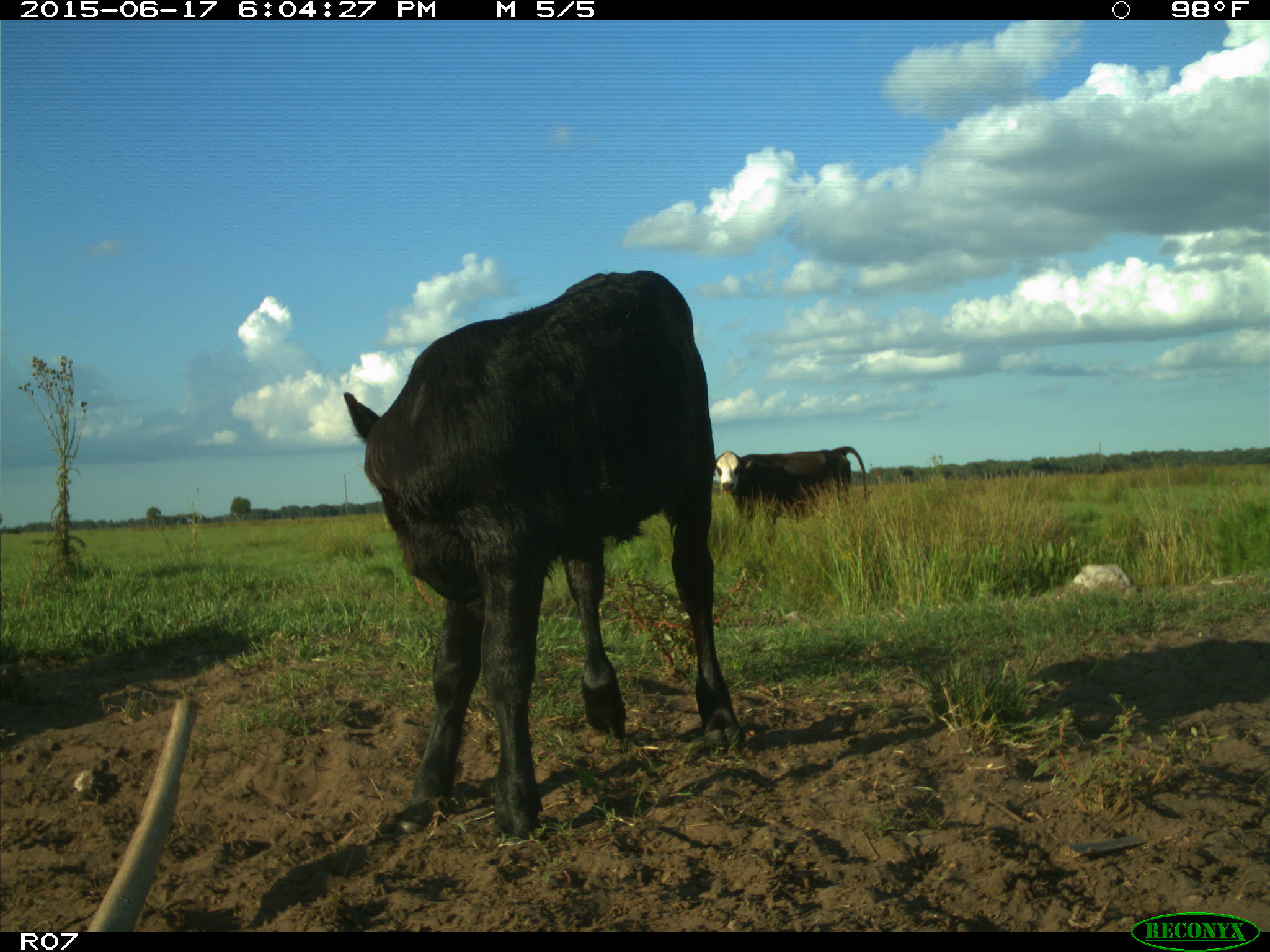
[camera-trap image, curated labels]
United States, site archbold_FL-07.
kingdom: Animalia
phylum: Chordata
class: Mammalia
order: Artiodactyla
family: Bovidae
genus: Bos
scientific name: Bos taurus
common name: domestic cow